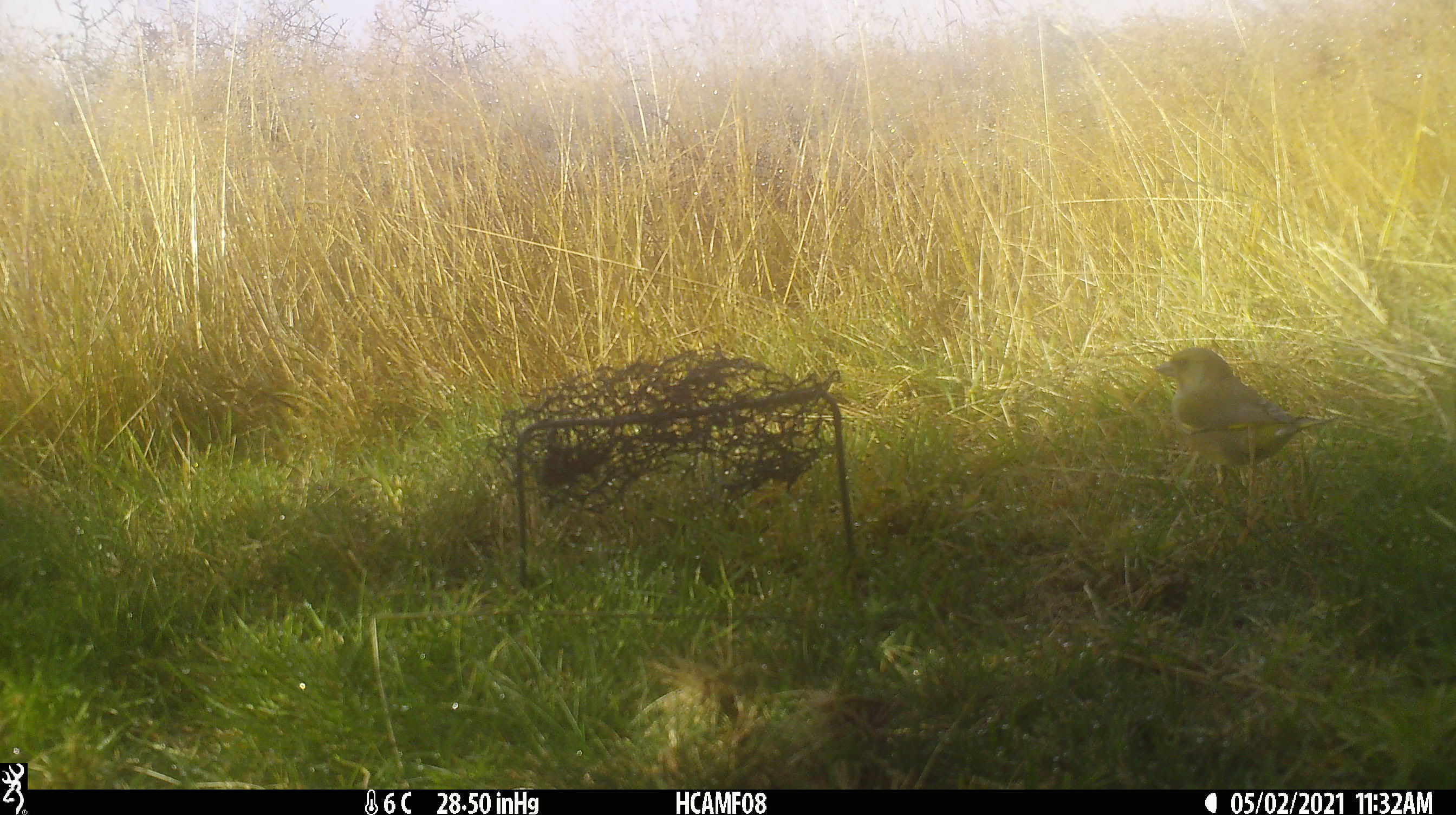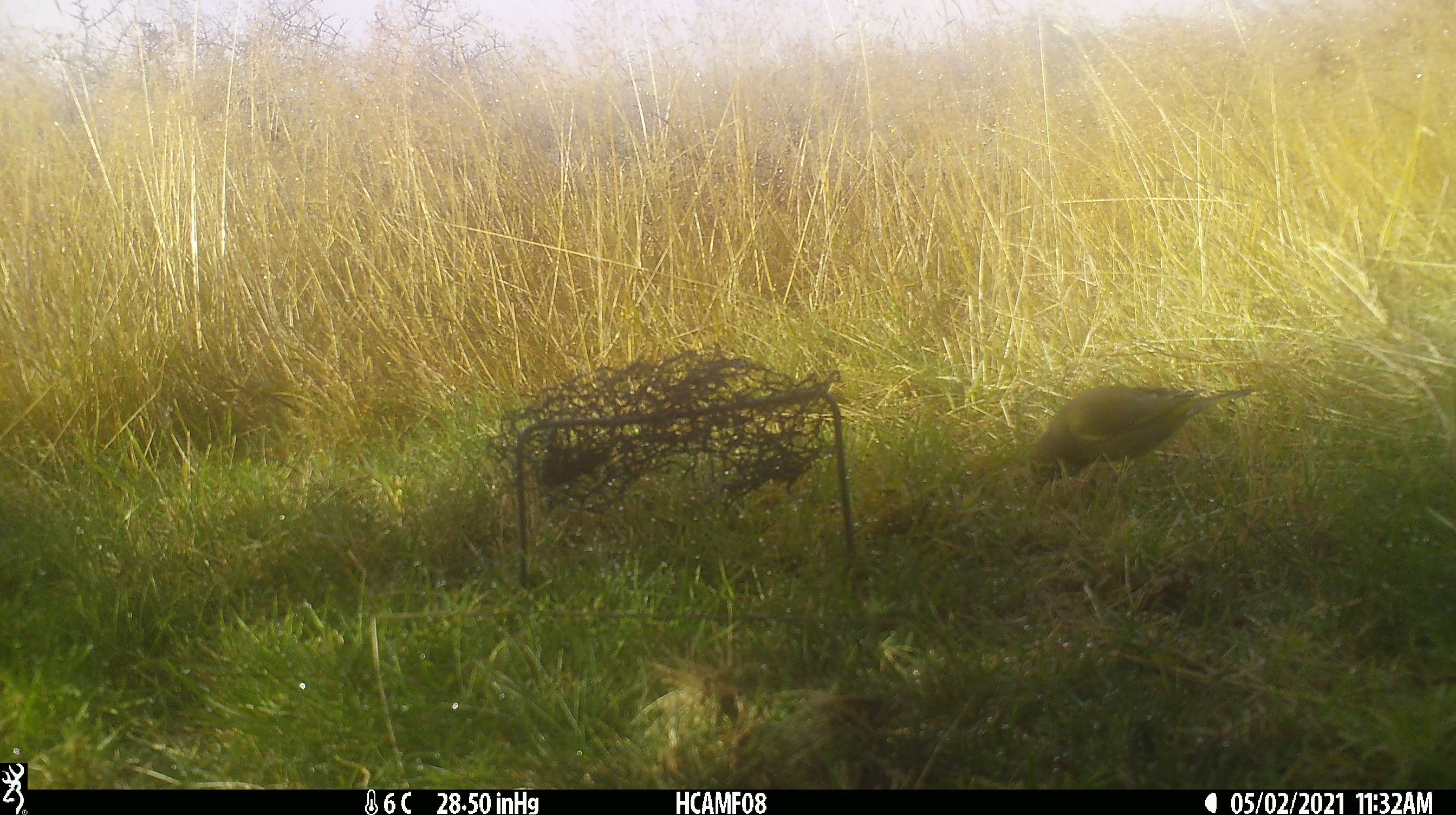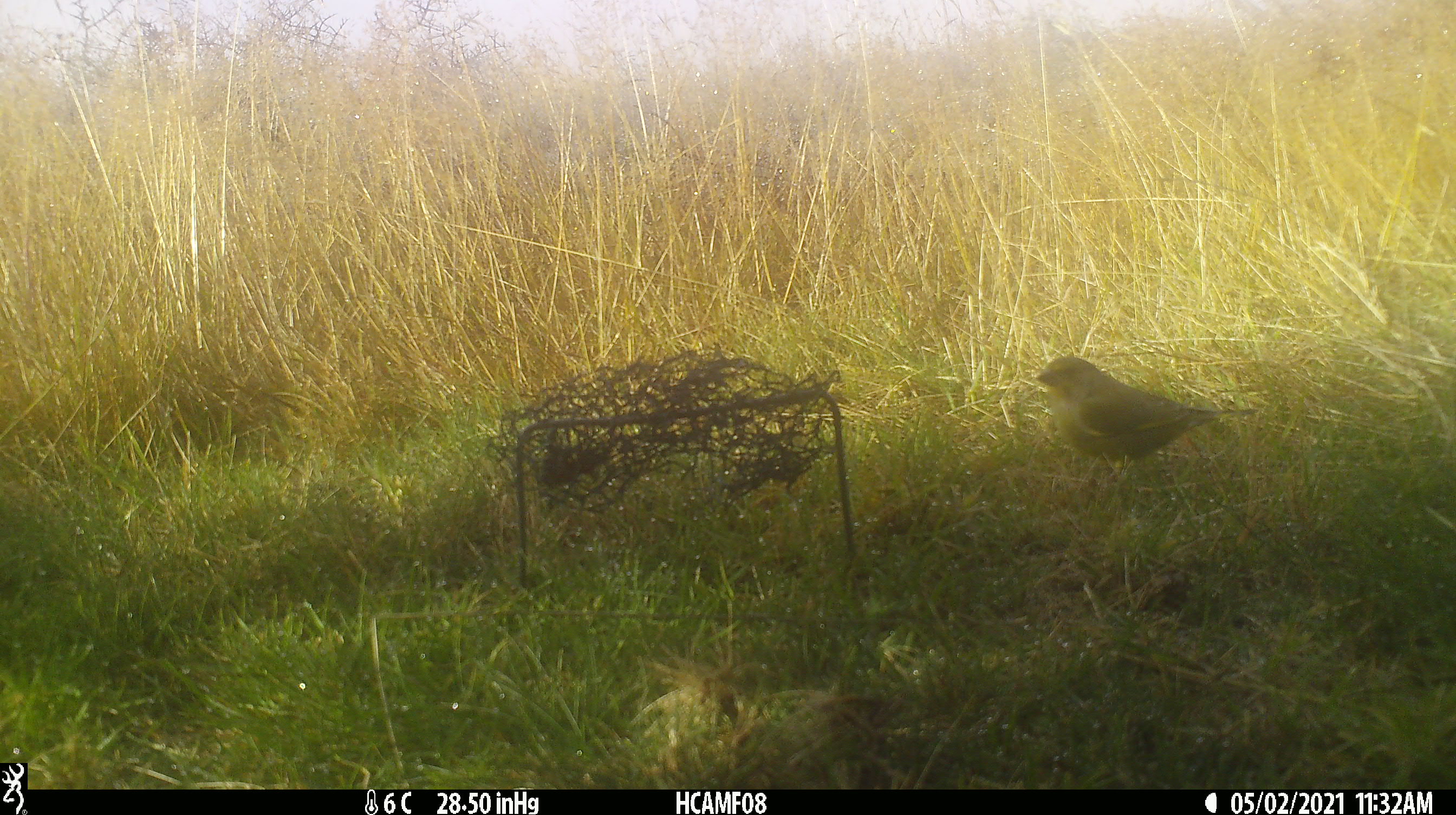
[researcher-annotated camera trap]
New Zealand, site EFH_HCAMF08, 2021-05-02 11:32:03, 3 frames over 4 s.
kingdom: Animalia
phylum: Chordata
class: Aves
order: Passeriformes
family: Fringillidae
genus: Chloris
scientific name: Chloris chloris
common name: greenfinch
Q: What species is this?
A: Greenfinch (Chloris chloris).